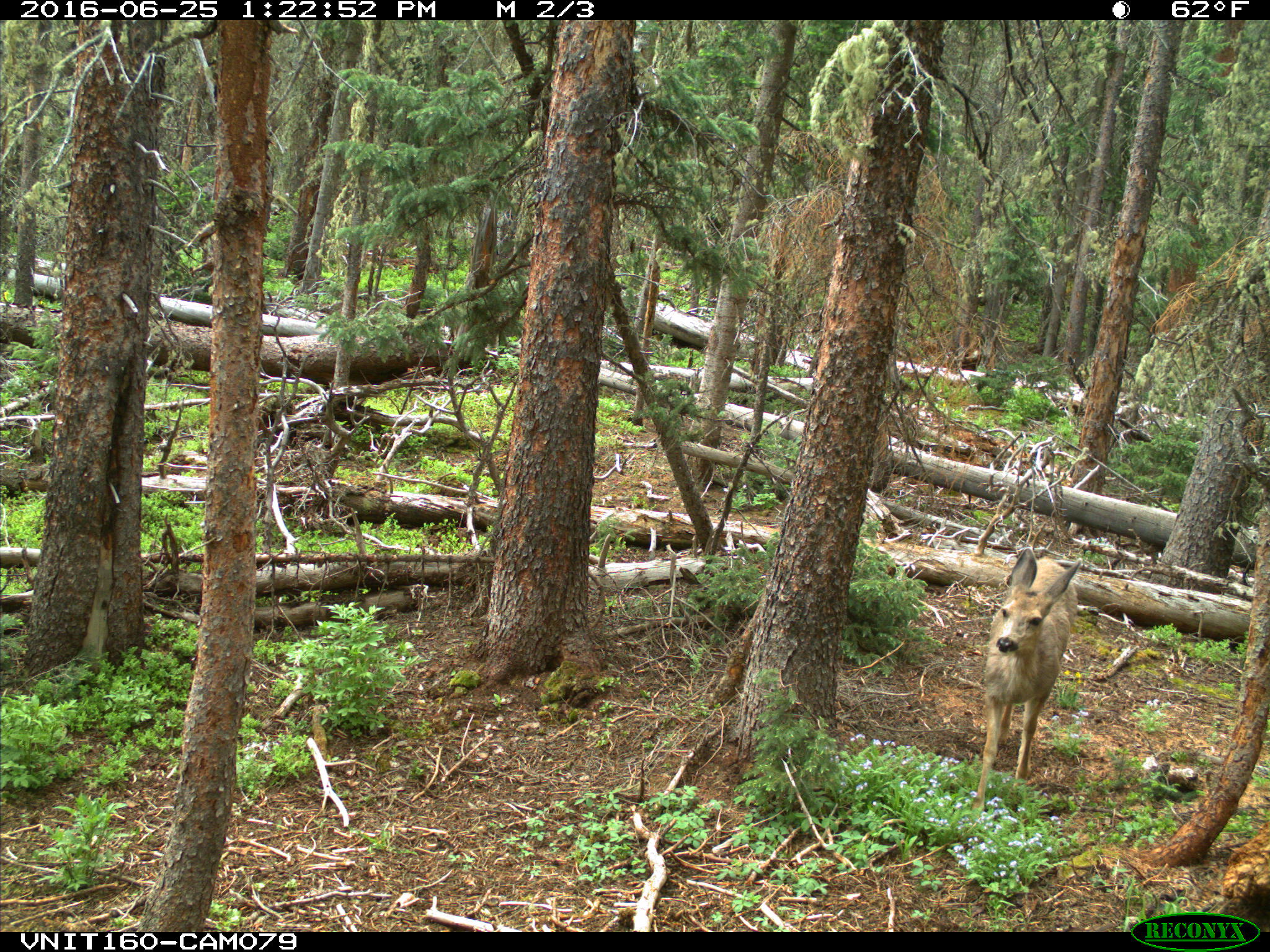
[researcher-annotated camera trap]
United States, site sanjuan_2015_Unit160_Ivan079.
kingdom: Animalia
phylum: Chordata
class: Mammalia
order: Artiodactyla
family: Cervidae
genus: Odocoileus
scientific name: Odocoileus hemionus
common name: mule deer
Odocoileus hemionus (mule deer).